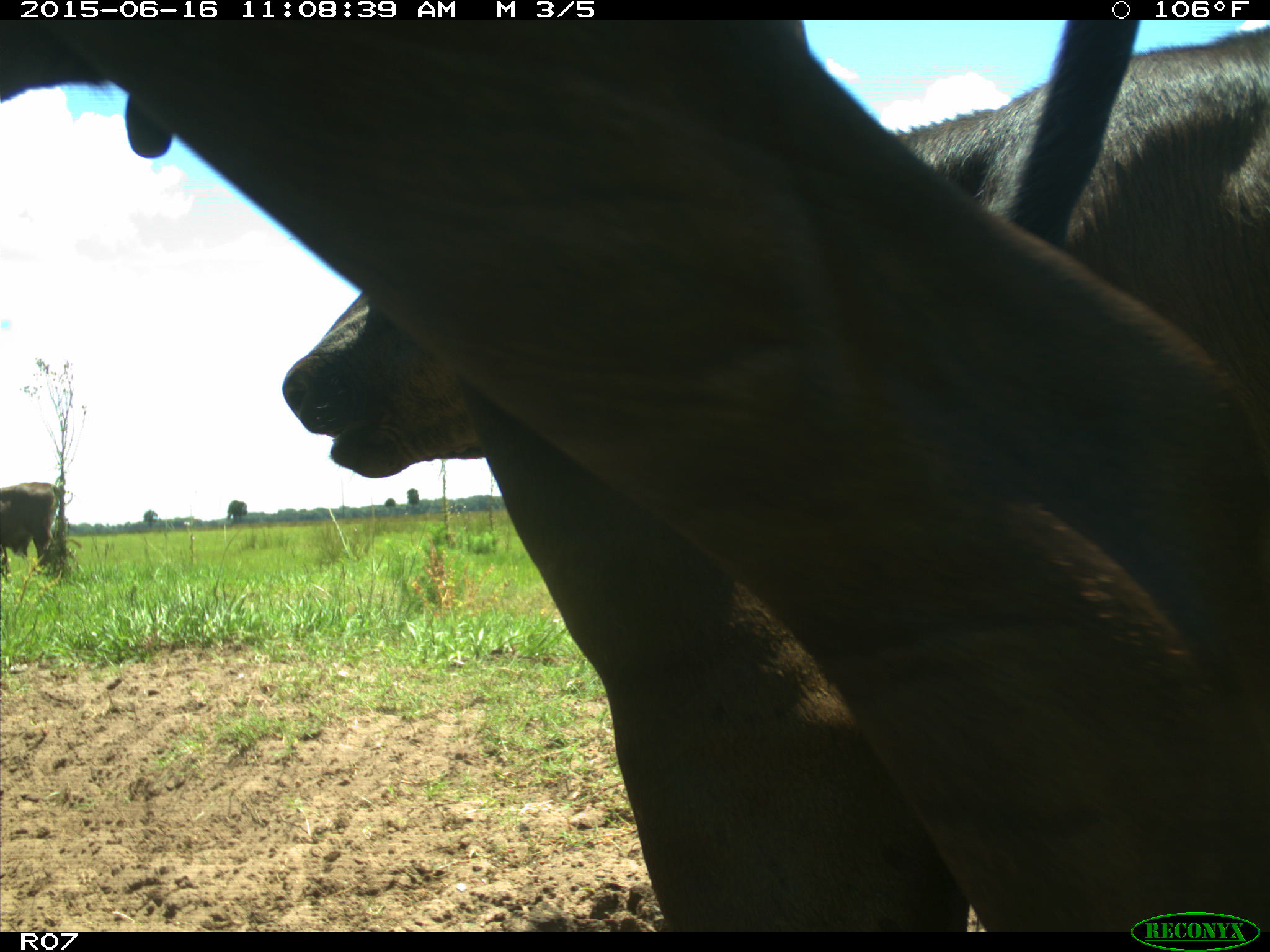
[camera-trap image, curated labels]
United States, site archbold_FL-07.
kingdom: Animalia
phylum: Chordata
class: Mammalia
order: Artiodactyla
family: Bovidae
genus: Bos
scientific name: Bos taurus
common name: domestic cow